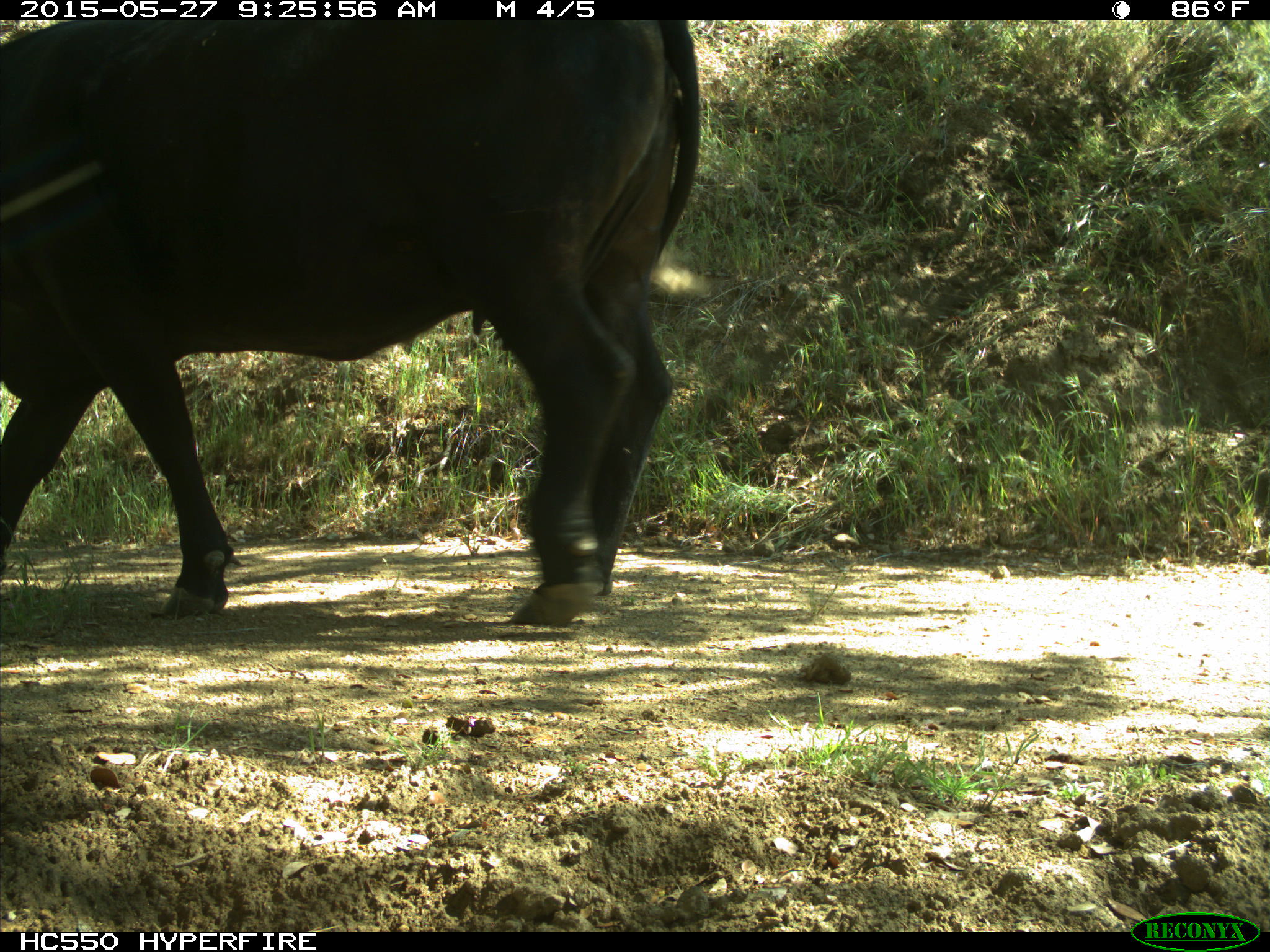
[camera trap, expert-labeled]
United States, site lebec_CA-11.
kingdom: Animalia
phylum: Chordata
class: Mammalia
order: Artiodactyla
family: Bovidae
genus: Bos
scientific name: Bos taurus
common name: domestic cow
Bos taurus (domestic cow).